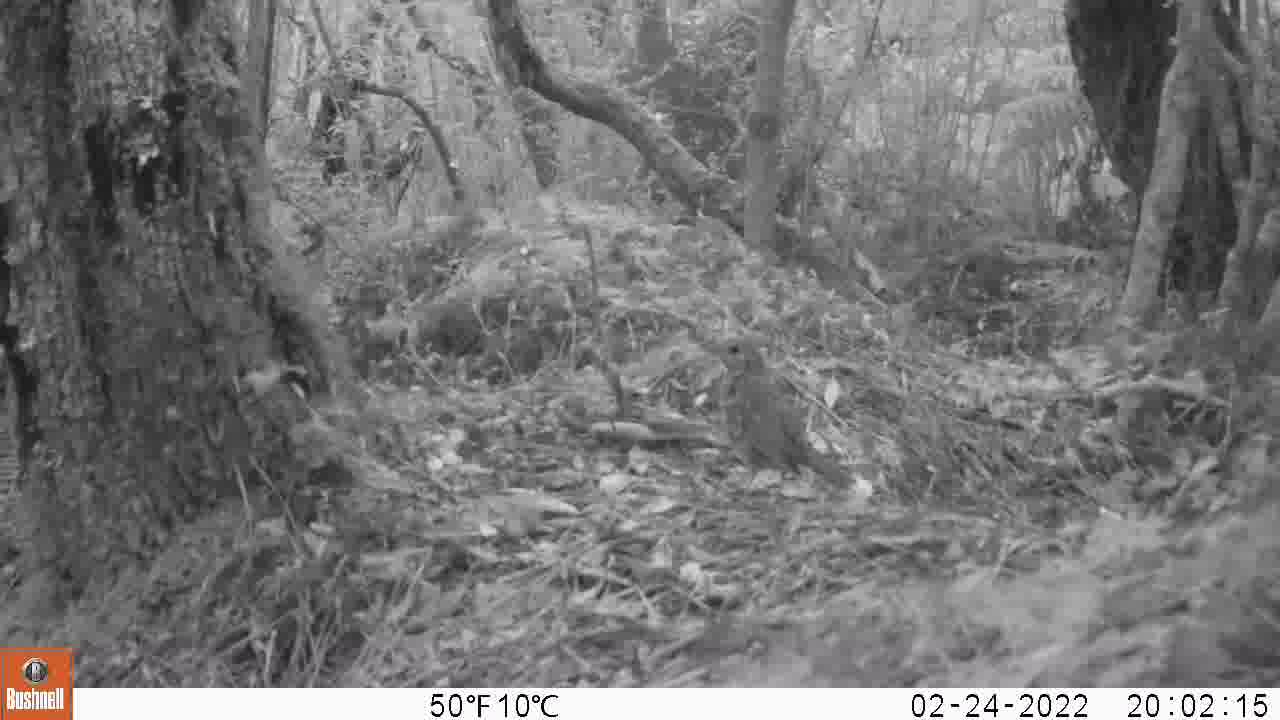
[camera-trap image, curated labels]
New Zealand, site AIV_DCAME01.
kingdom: Animalia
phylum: Chordata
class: Aves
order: Passeriformes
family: Turdidae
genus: Turdus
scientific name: Turdus philomelos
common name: song thrush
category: thrush